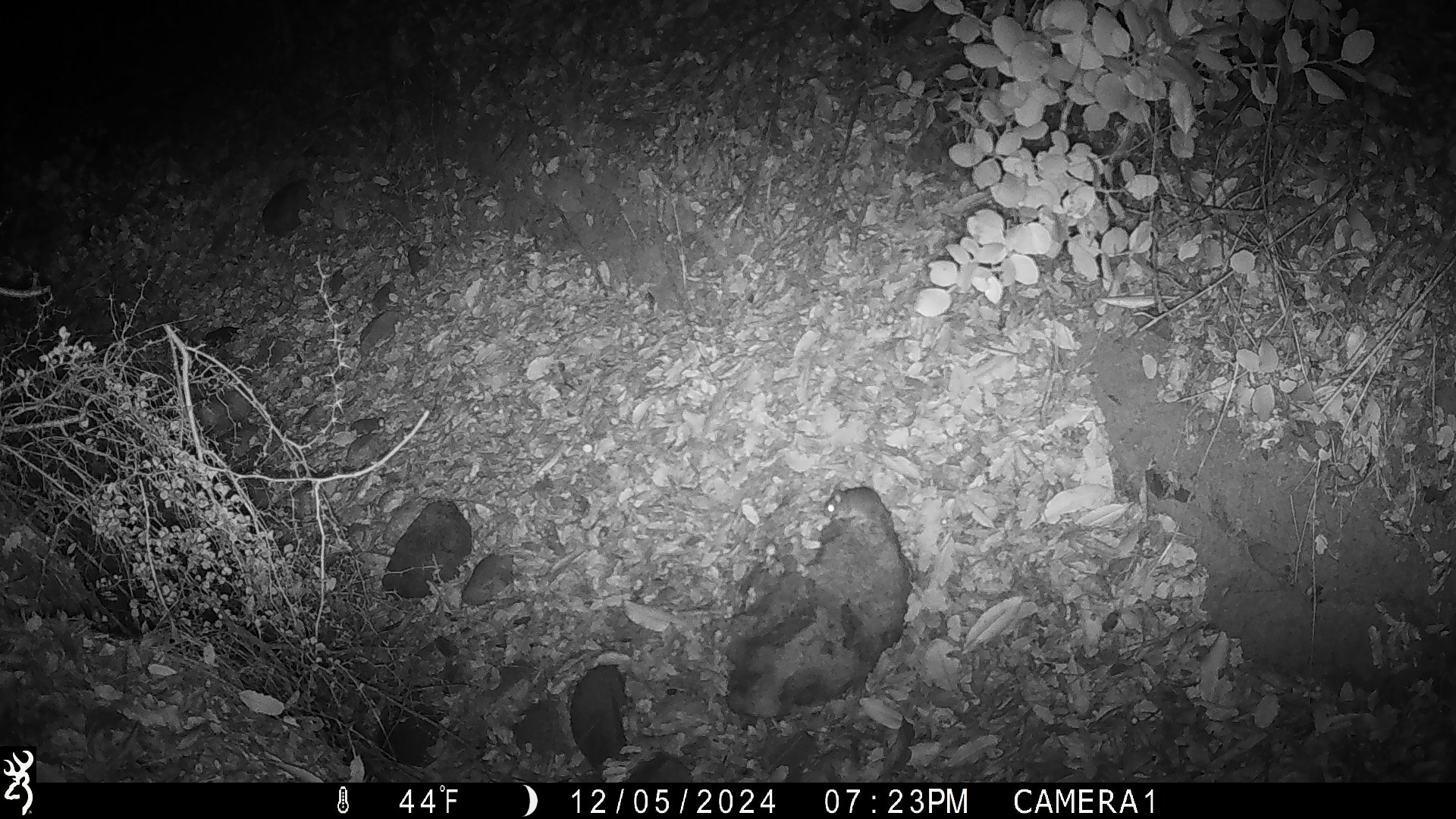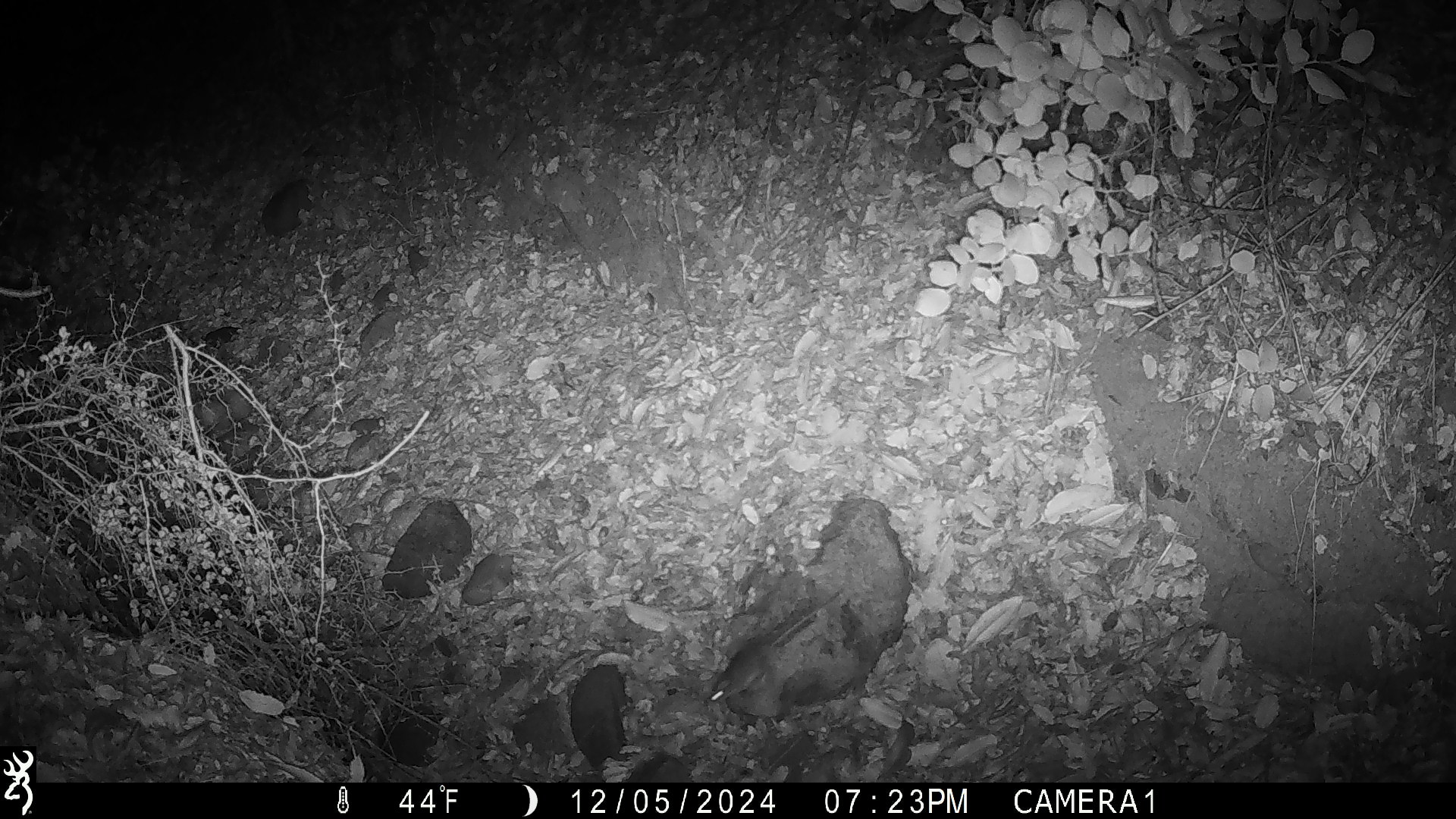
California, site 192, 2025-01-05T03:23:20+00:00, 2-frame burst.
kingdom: Animalia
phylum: Chordata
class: Mammalia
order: Rodentia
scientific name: Rodentia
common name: mouse or rat